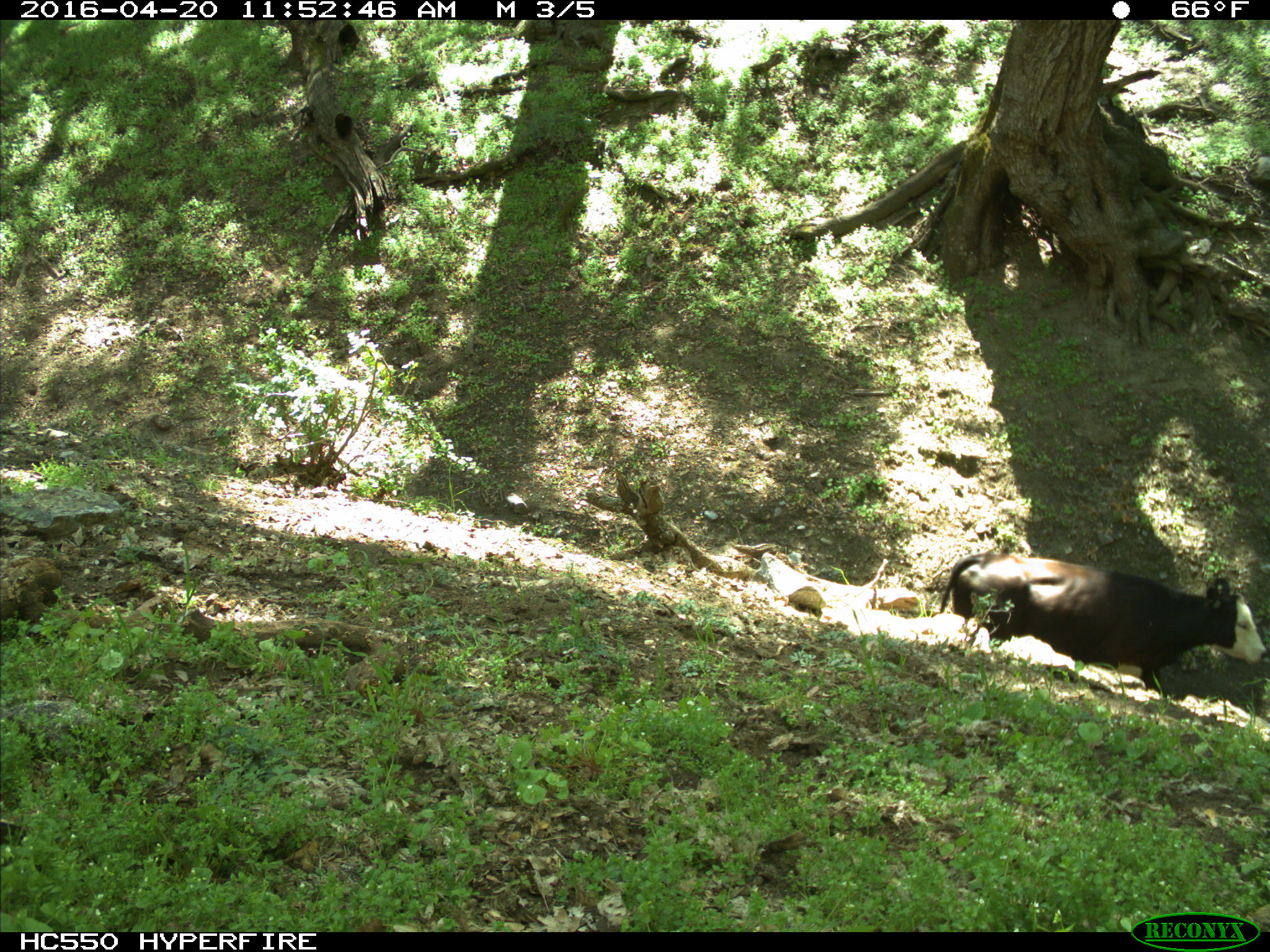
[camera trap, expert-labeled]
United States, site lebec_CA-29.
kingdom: Animalia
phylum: Chordata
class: Mammalia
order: Artiodactyla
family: Bovidae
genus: Bos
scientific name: Bos taurus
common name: domestic cow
Bos taurus (domestic cow).